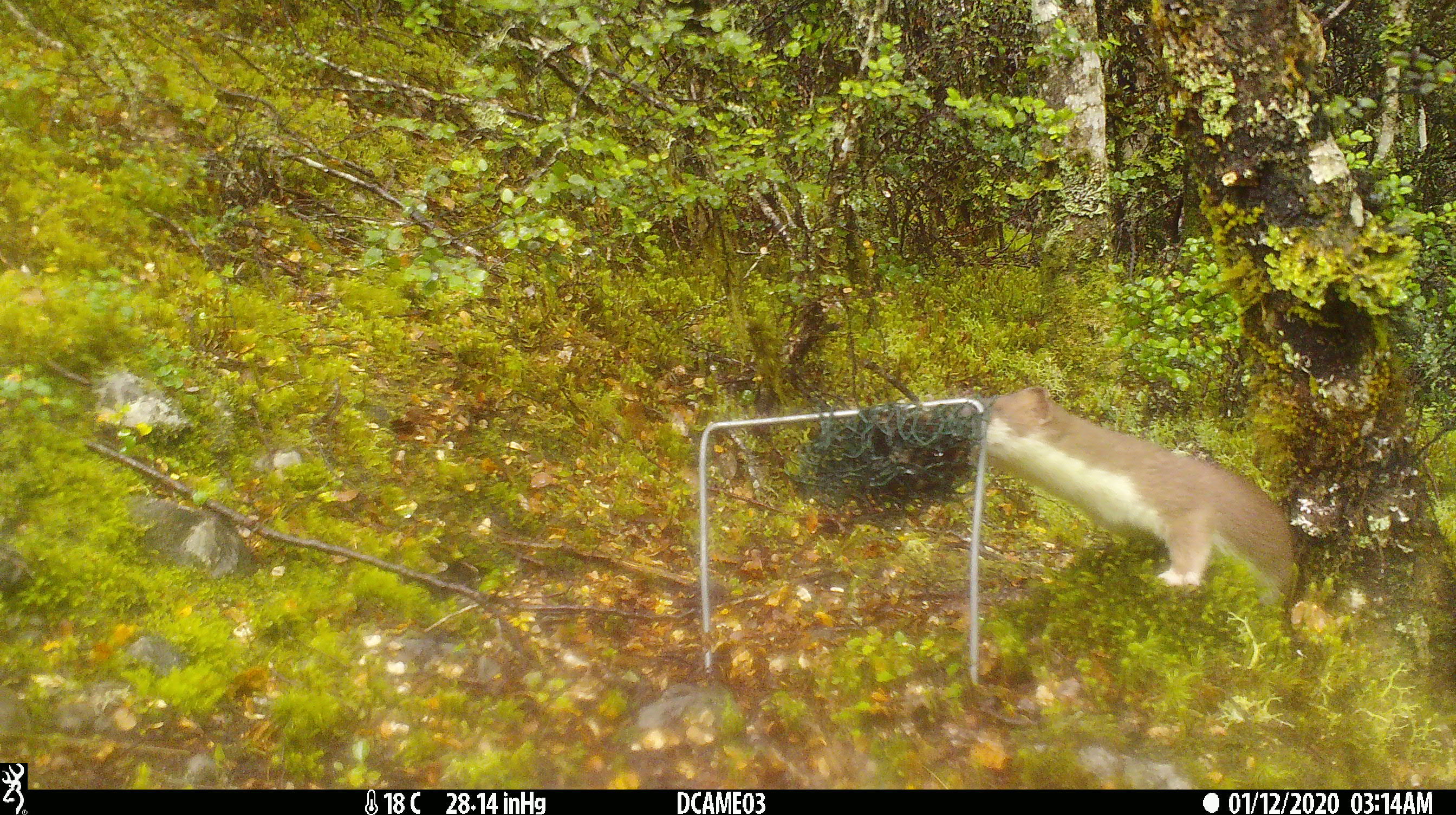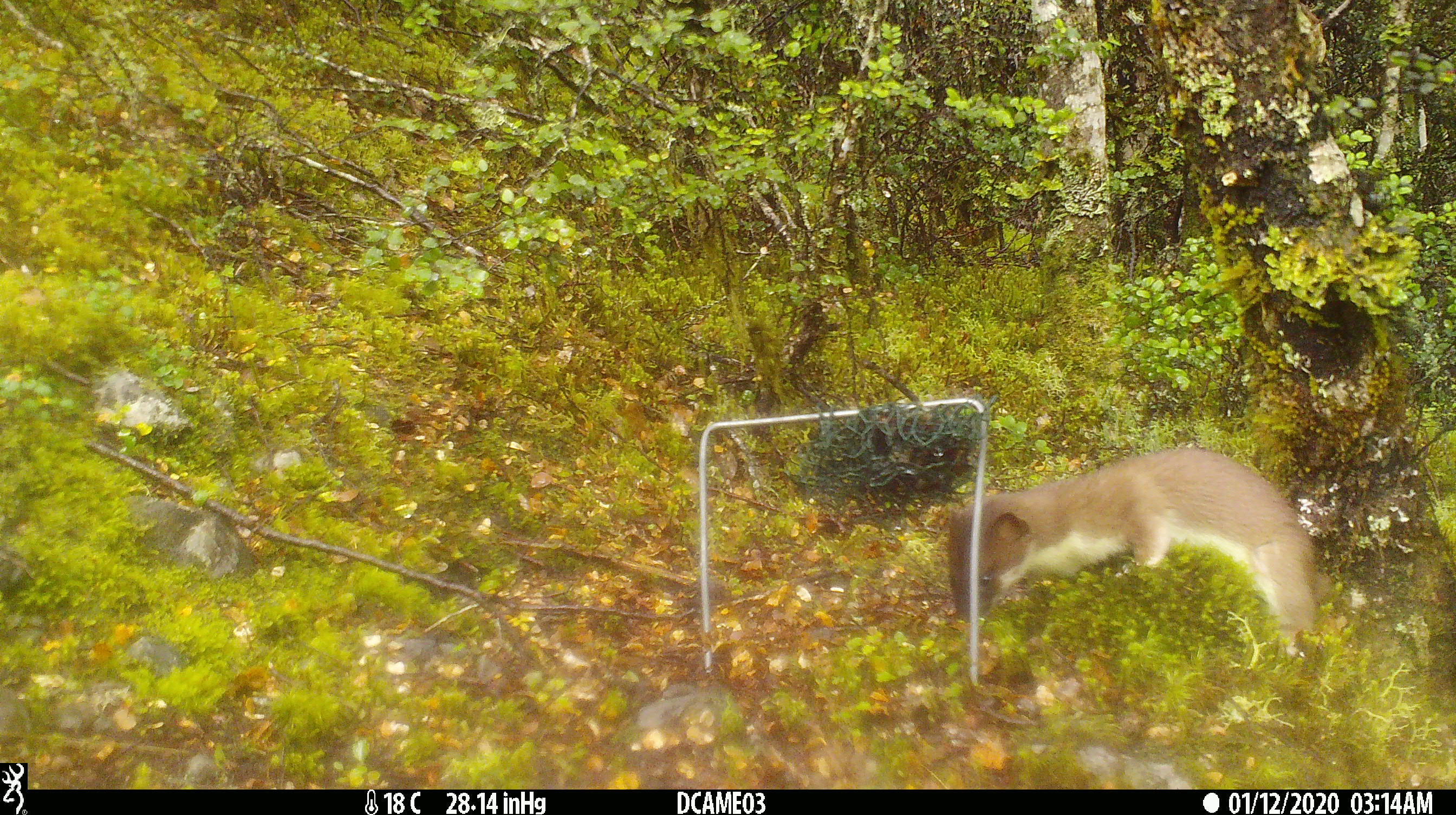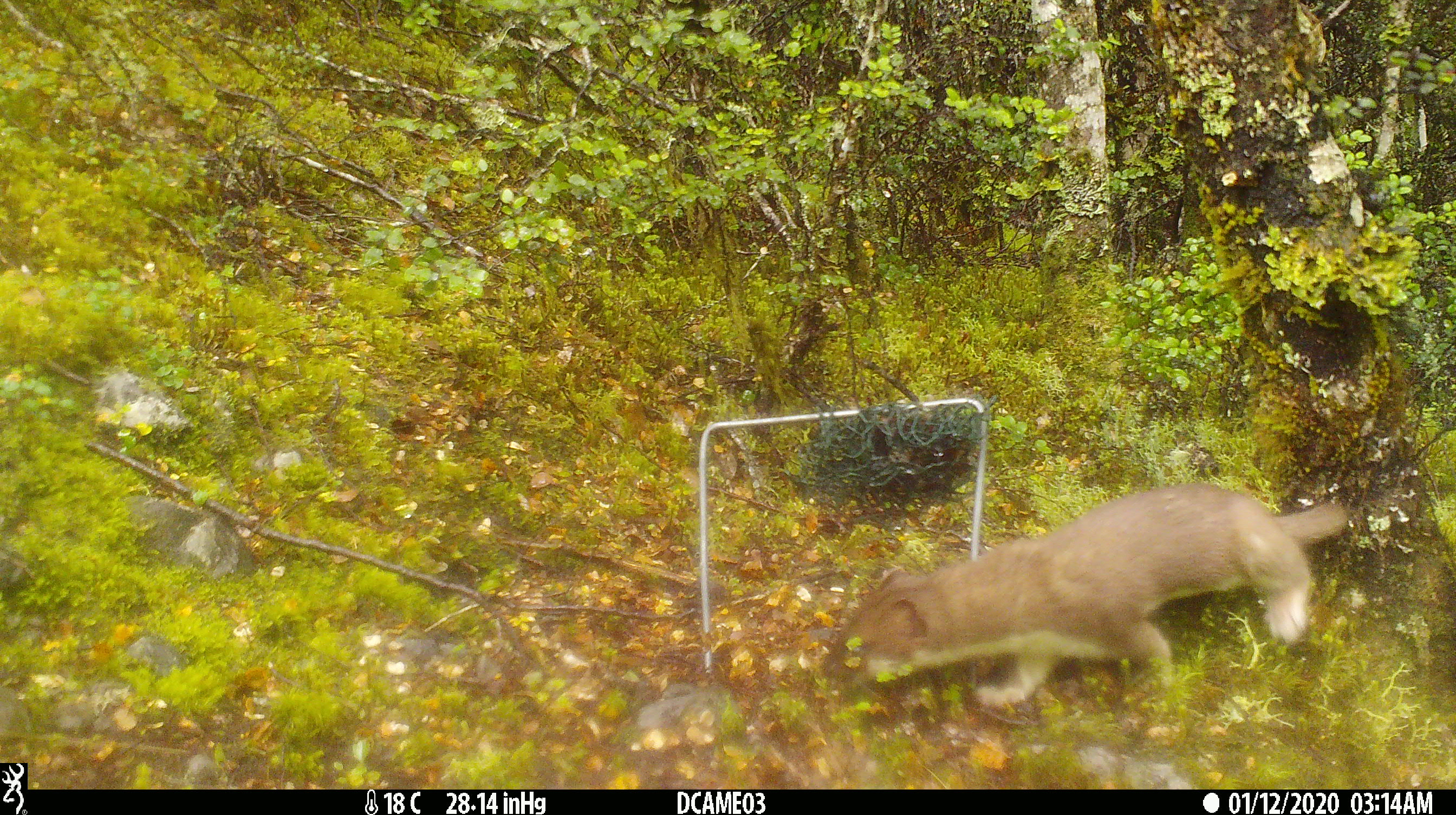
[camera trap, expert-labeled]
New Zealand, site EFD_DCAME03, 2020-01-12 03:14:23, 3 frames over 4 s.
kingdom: Animalia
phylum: Chordata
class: Mammalia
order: Carnivora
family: Mustelidae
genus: Mustela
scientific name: Mustela erminea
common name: stoat